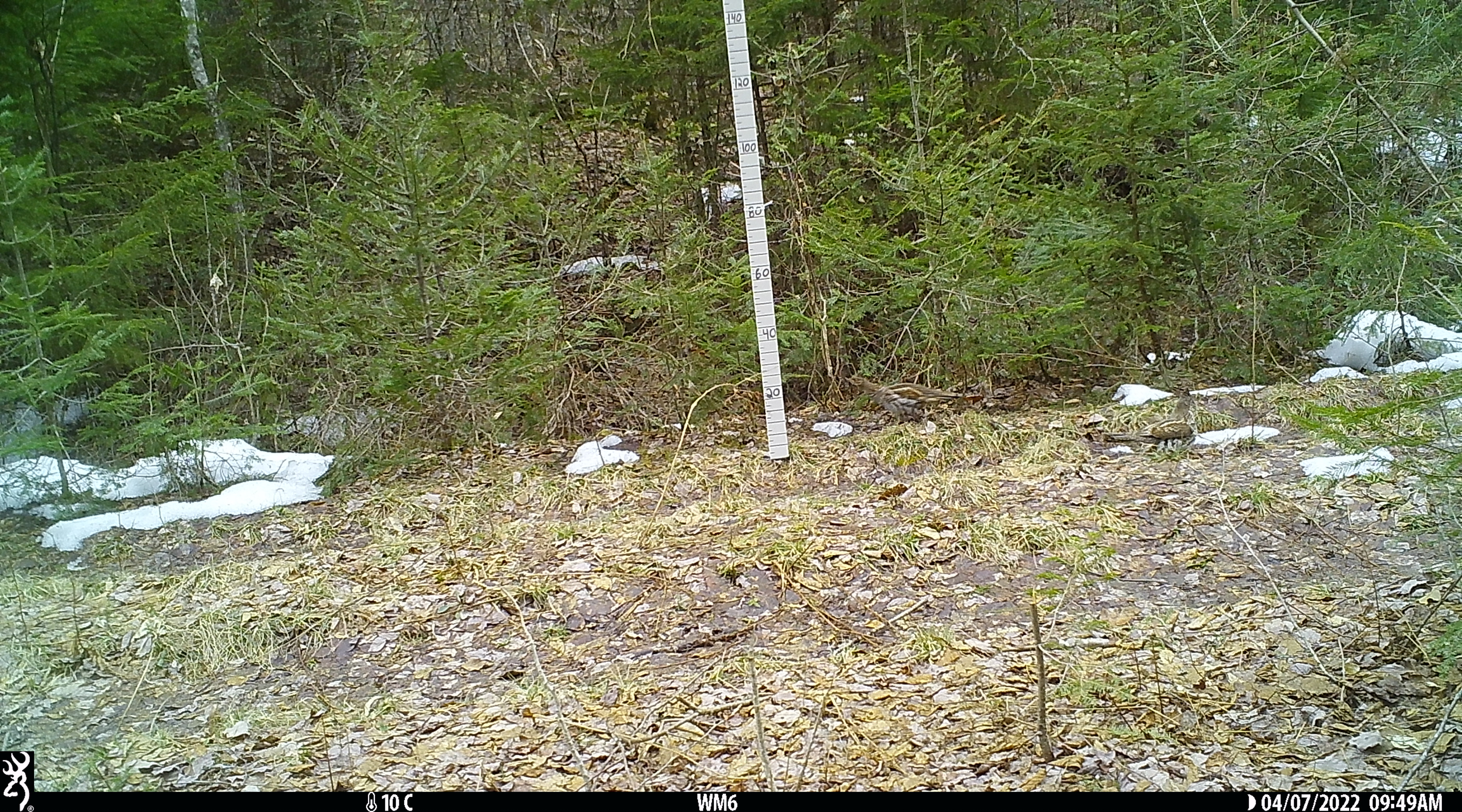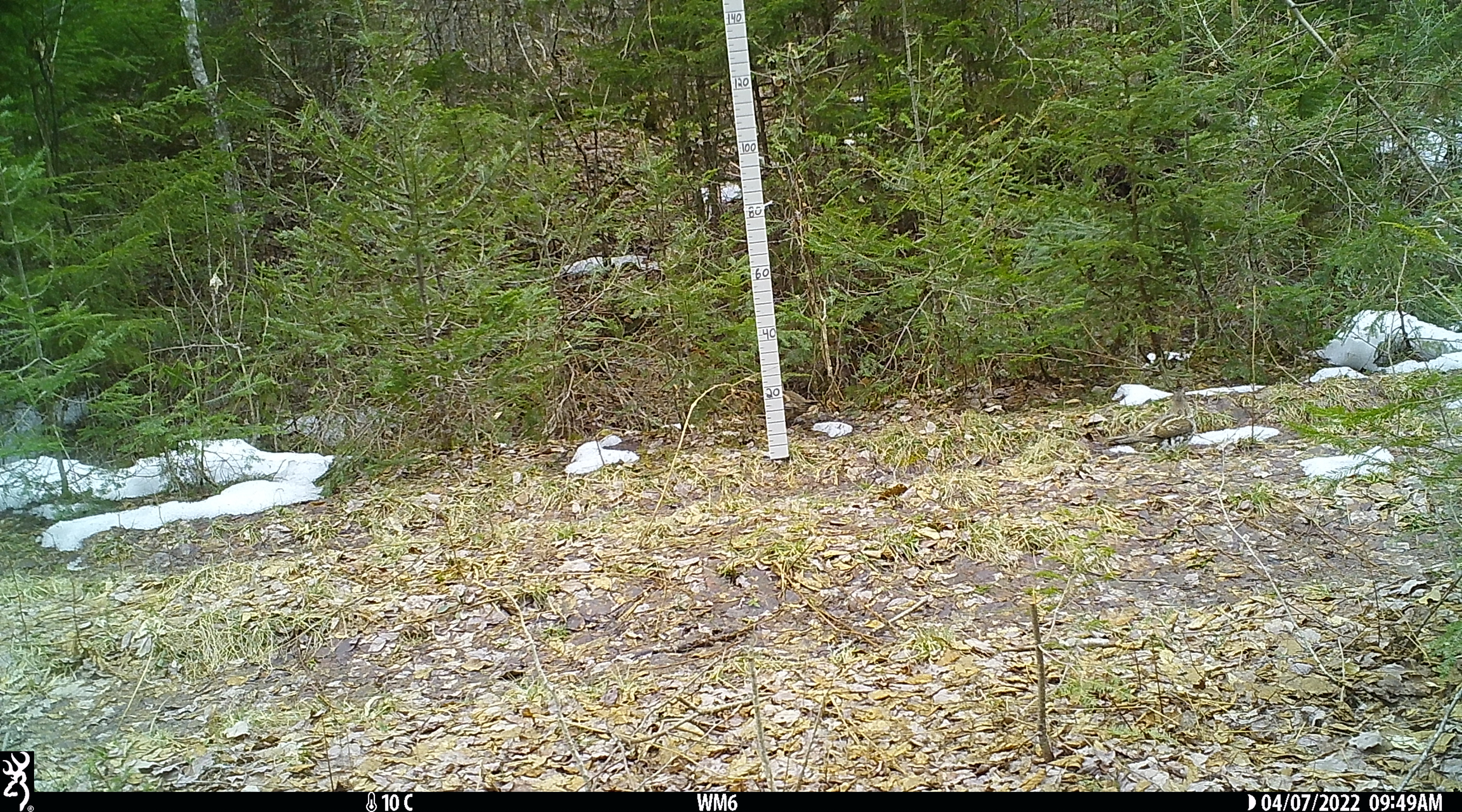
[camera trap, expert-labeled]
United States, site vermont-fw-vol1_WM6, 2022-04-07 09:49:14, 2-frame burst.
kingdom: Animalia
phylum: Chordata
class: Aves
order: Galliformes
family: Phasianidae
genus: Bonasa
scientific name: Bonasa umbellus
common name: ruffed grouse